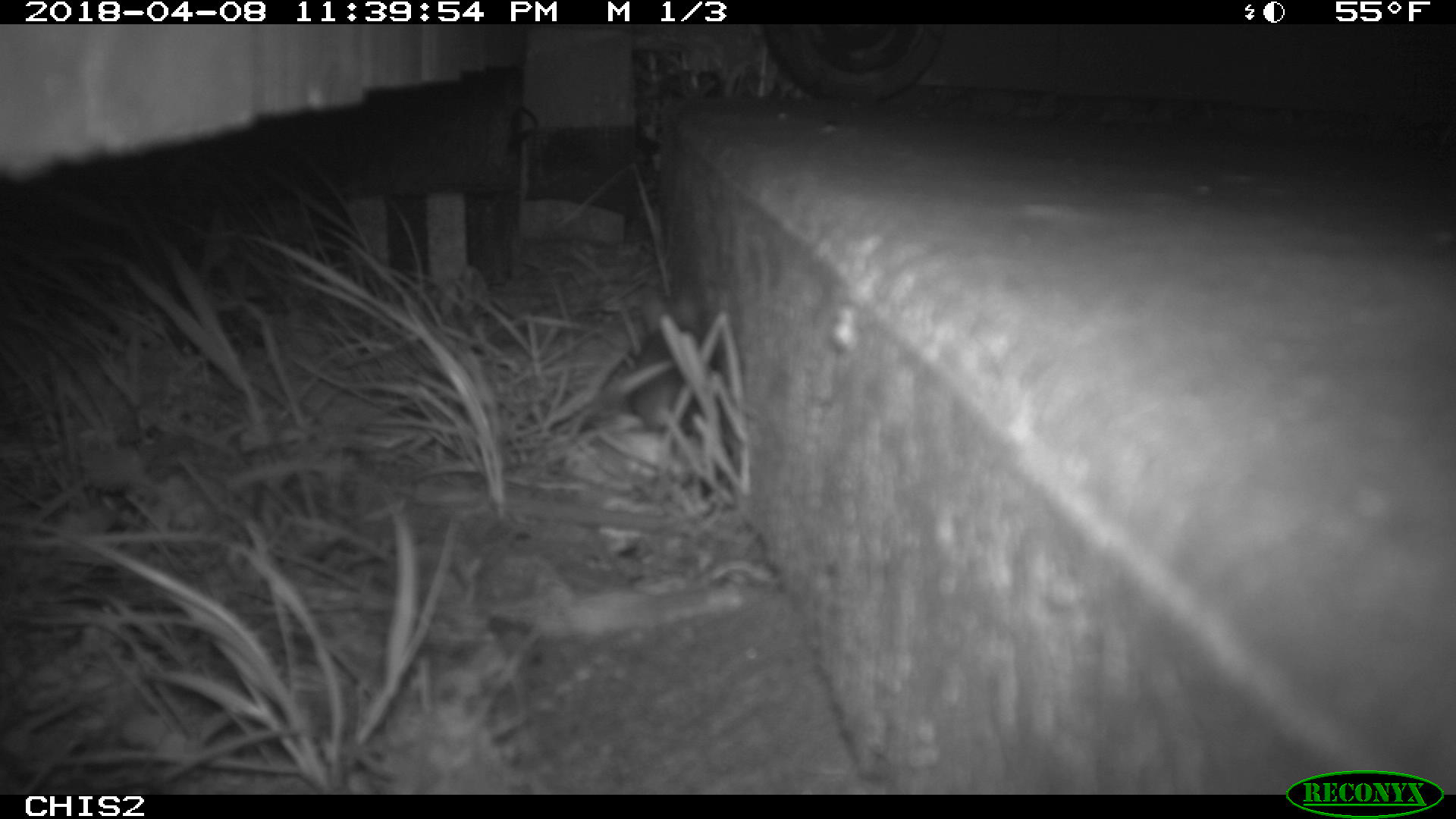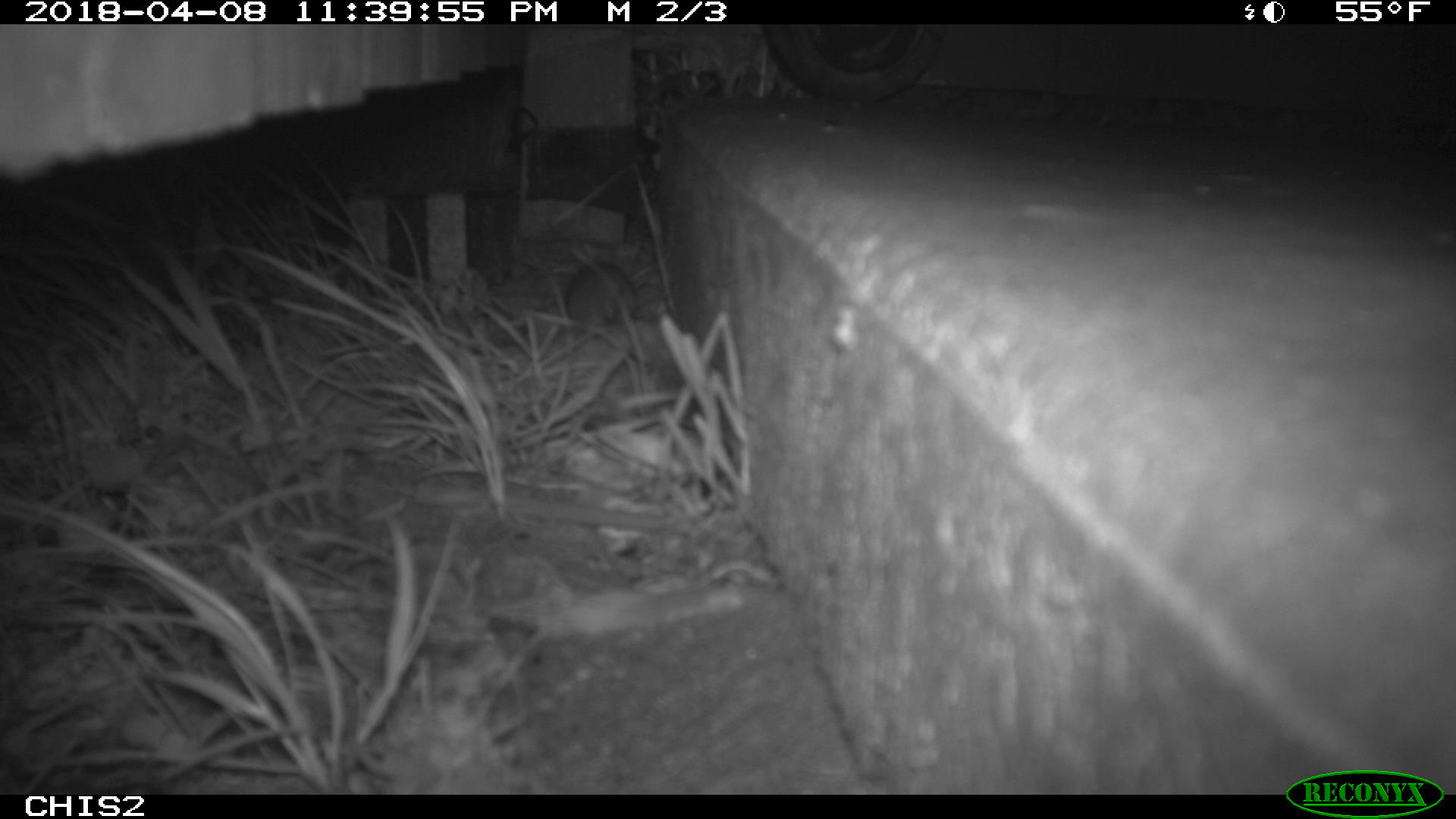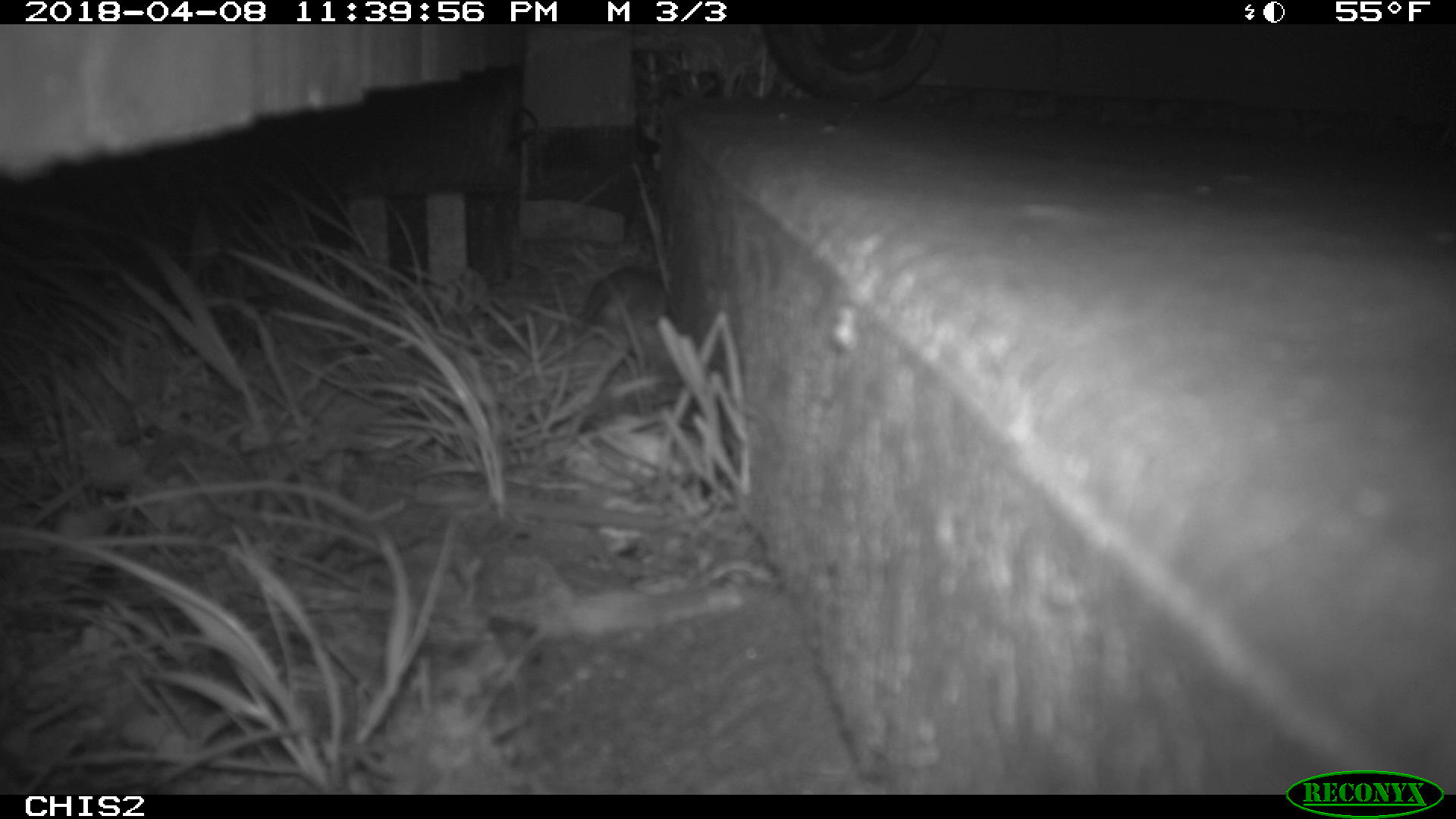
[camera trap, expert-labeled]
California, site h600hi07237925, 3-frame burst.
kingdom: Animalia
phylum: Chordata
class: Mammalia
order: Rodentia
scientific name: Rodentia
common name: rodent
Rodent (Rodentia).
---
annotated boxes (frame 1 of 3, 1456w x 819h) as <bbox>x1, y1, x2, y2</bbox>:
rodent: <bbox>632, 287, 711, 431</bbox>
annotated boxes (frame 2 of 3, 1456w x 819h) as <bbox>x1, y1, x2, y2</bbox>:
rodent: <bbox>563, 262, 636, 327</bbox>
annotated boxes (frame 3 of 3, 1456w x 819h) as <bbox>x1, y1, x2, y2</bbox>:
rodent: <bbox>578, 267, 665, 331</bbox>